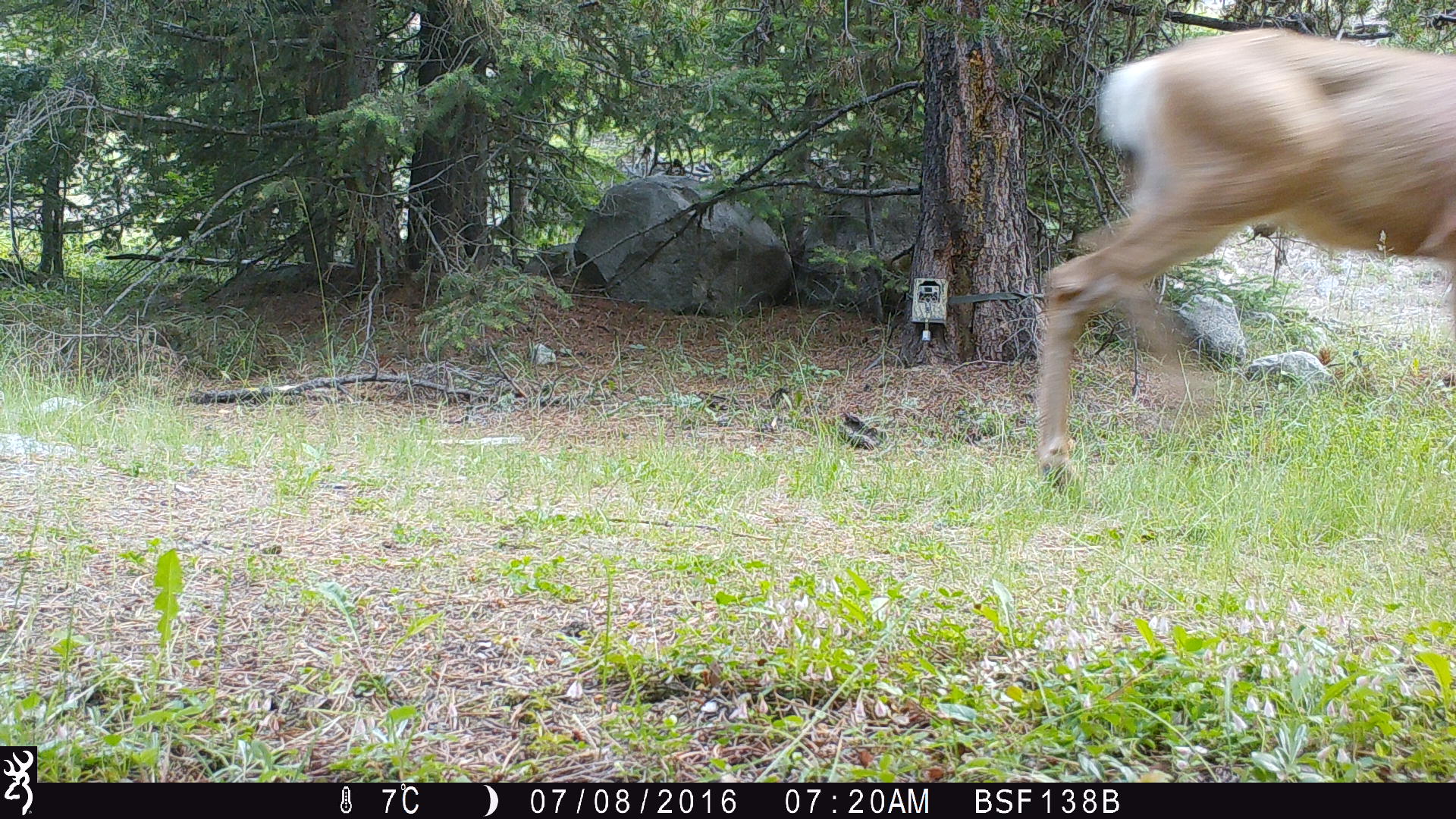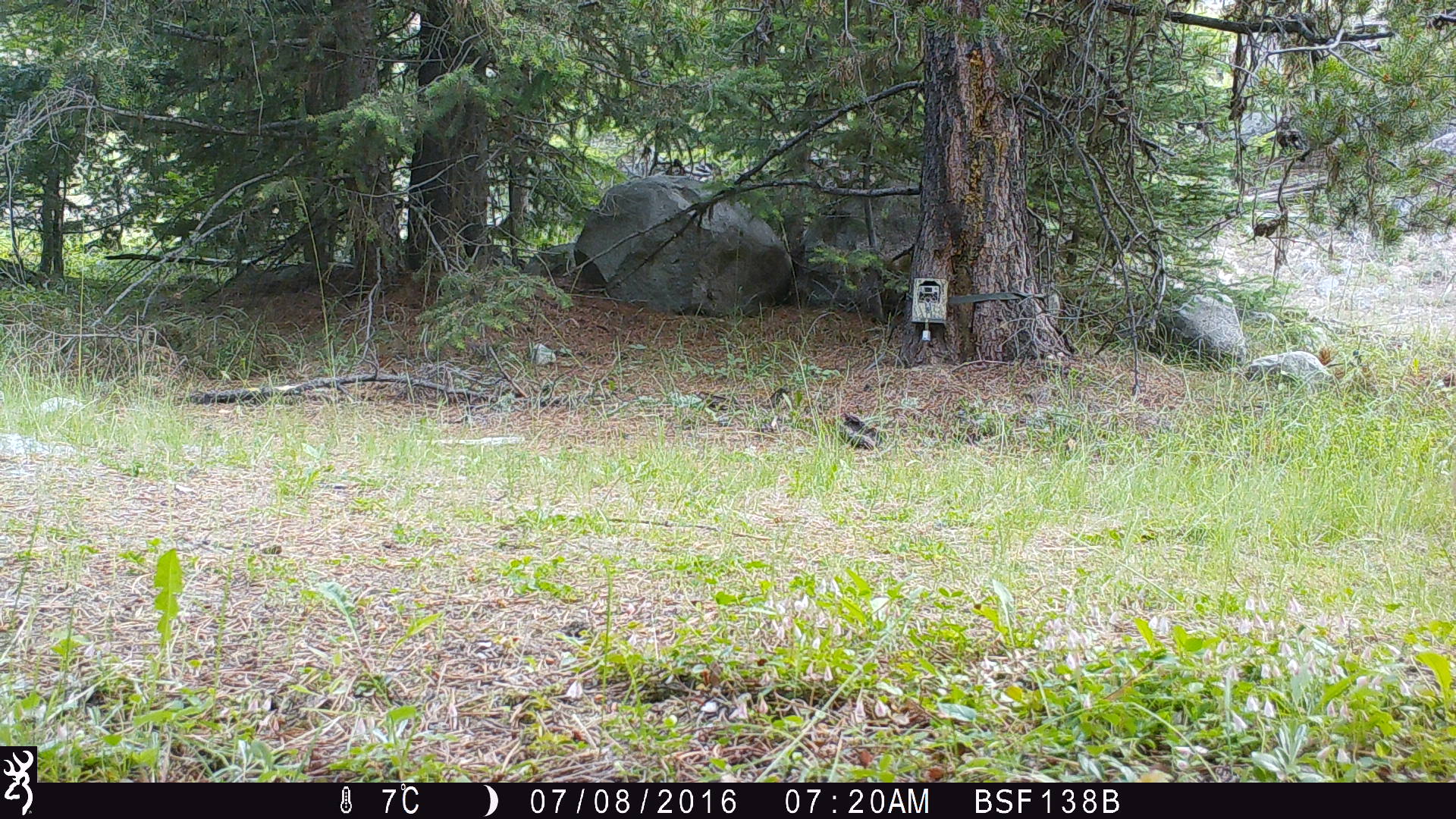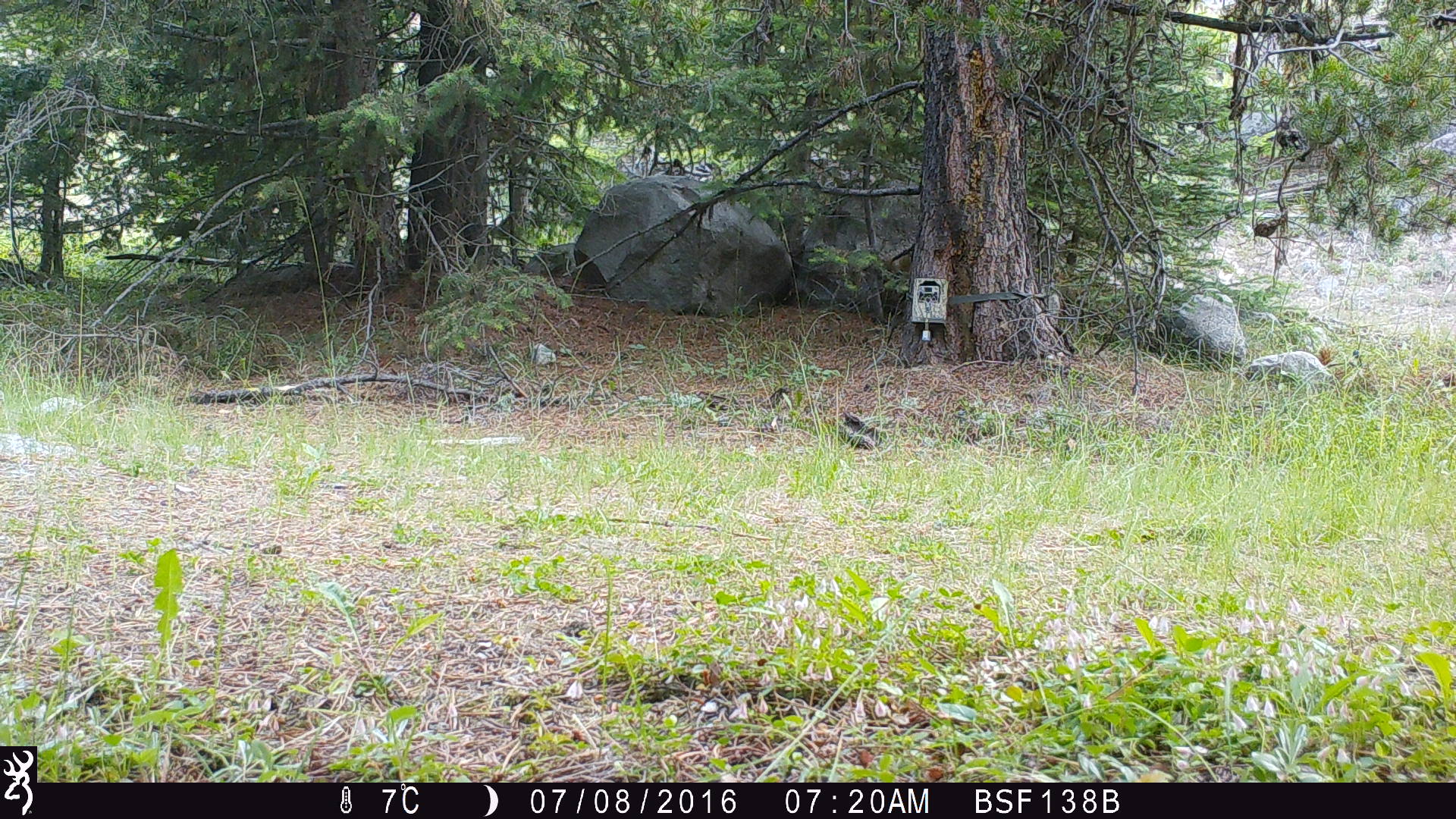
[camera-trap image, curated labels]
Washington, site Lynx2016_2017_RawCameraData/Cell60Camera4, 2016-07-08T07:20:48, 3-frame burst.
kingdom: Animalia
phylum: Chordata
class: Mammalia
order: Artiodactyla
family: Cervidae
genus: Odocoileus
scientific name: Odocoileus hemionus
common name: mule deer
Odocoileus hemionus (mule deer). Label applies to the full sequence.